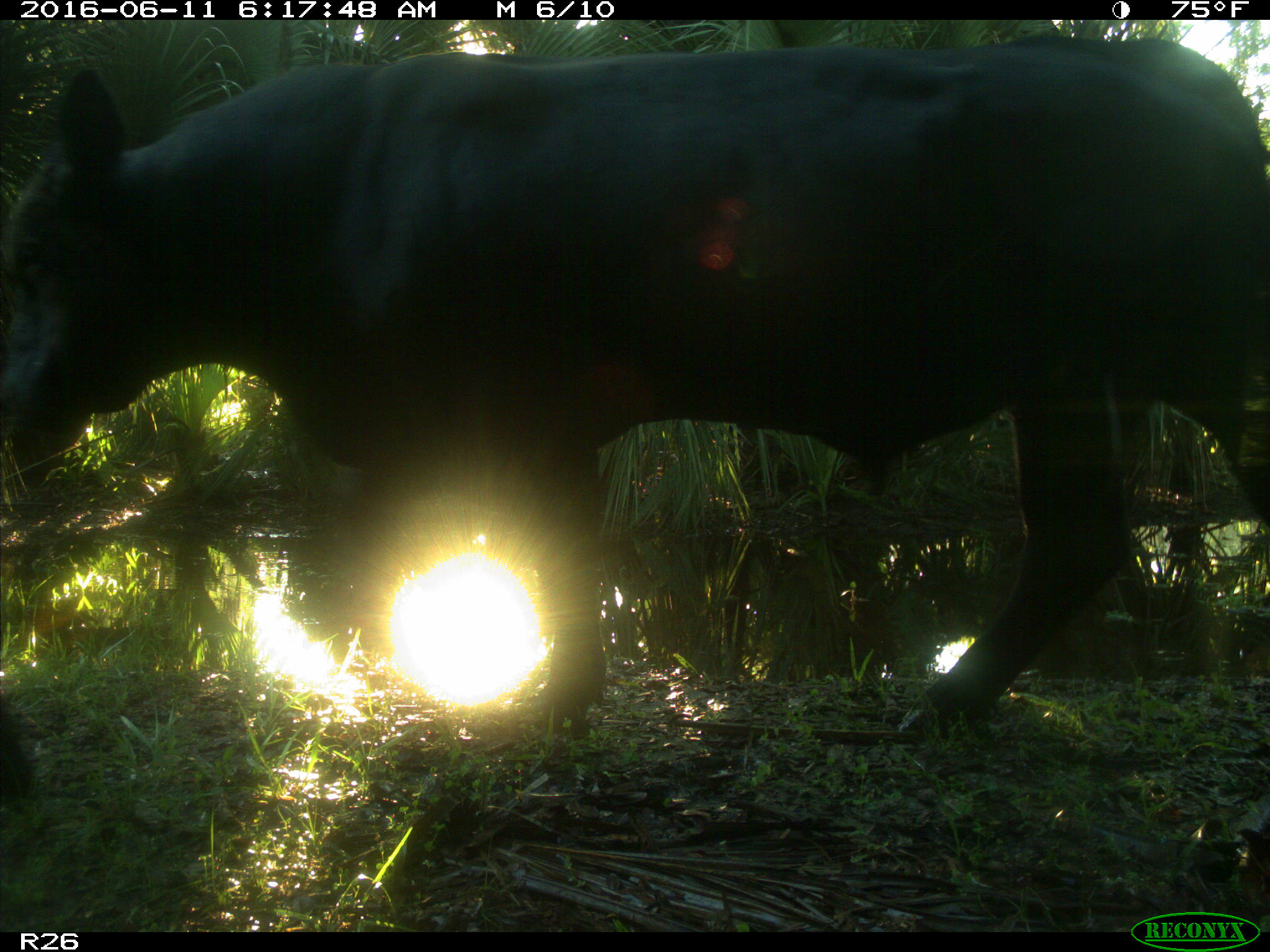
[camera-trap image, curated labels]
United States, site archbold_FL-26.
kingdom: Animalia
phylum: Chordata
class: Mammalia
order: Artiodactyla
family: Bovidae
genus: Bos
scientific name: Bos taurus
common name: domestic cow